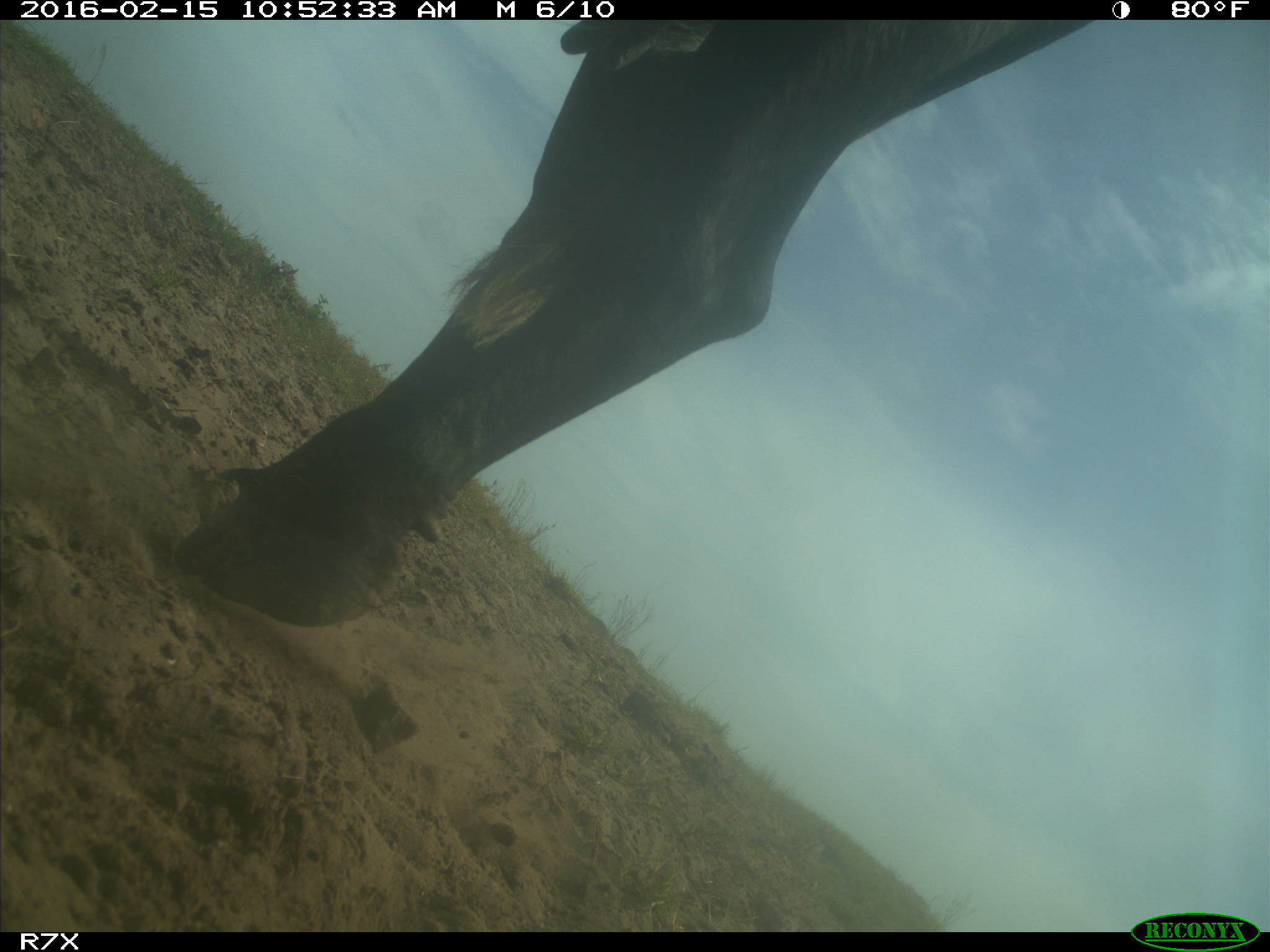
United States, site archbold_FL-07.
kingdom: Animalia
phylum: Chordata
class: Mammalia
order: Artiodactyla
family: Bovidae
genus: Bos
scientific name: Bos taurus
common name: domestic cow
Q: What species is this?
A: Bos taurus (domestic cow).